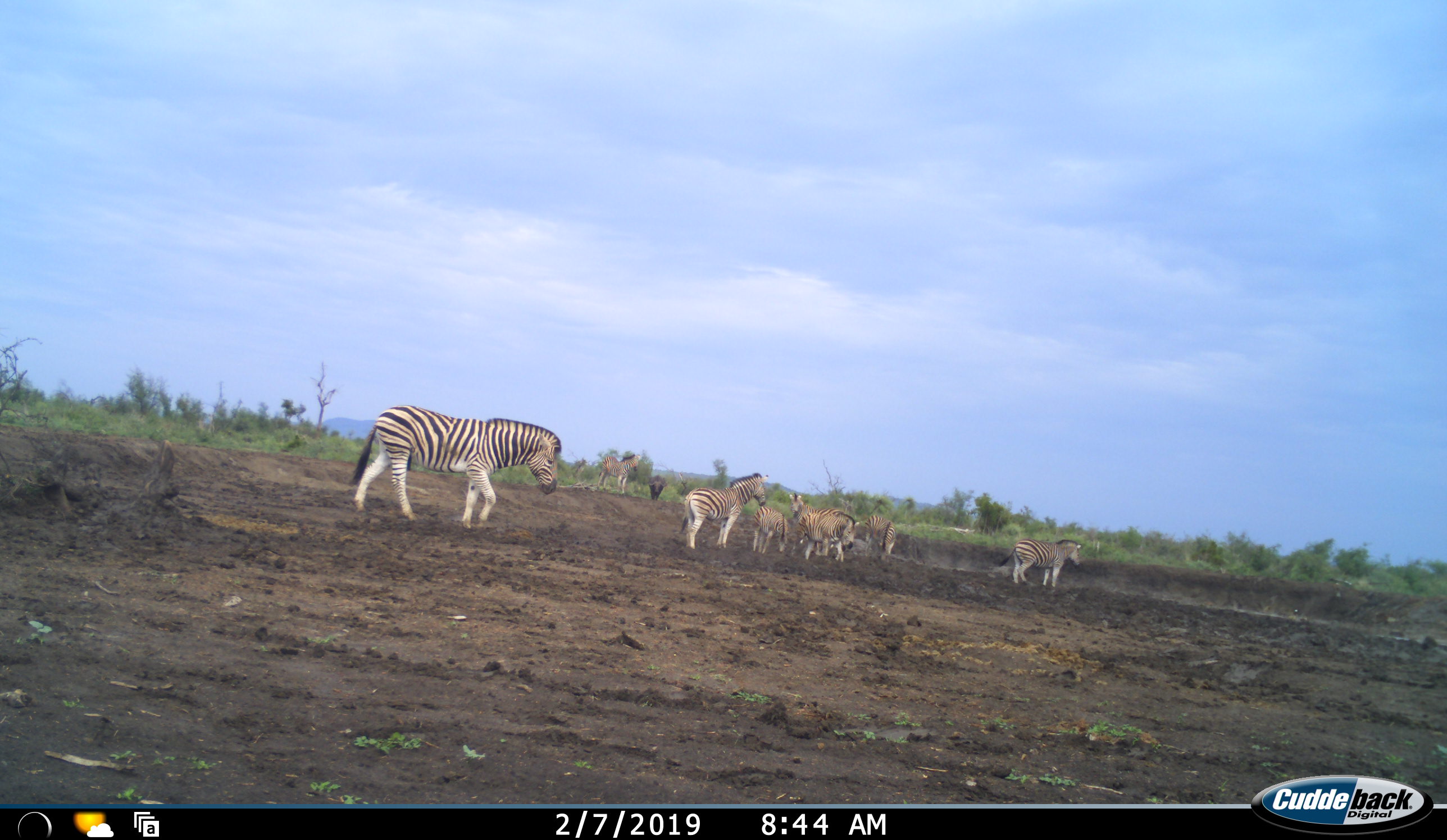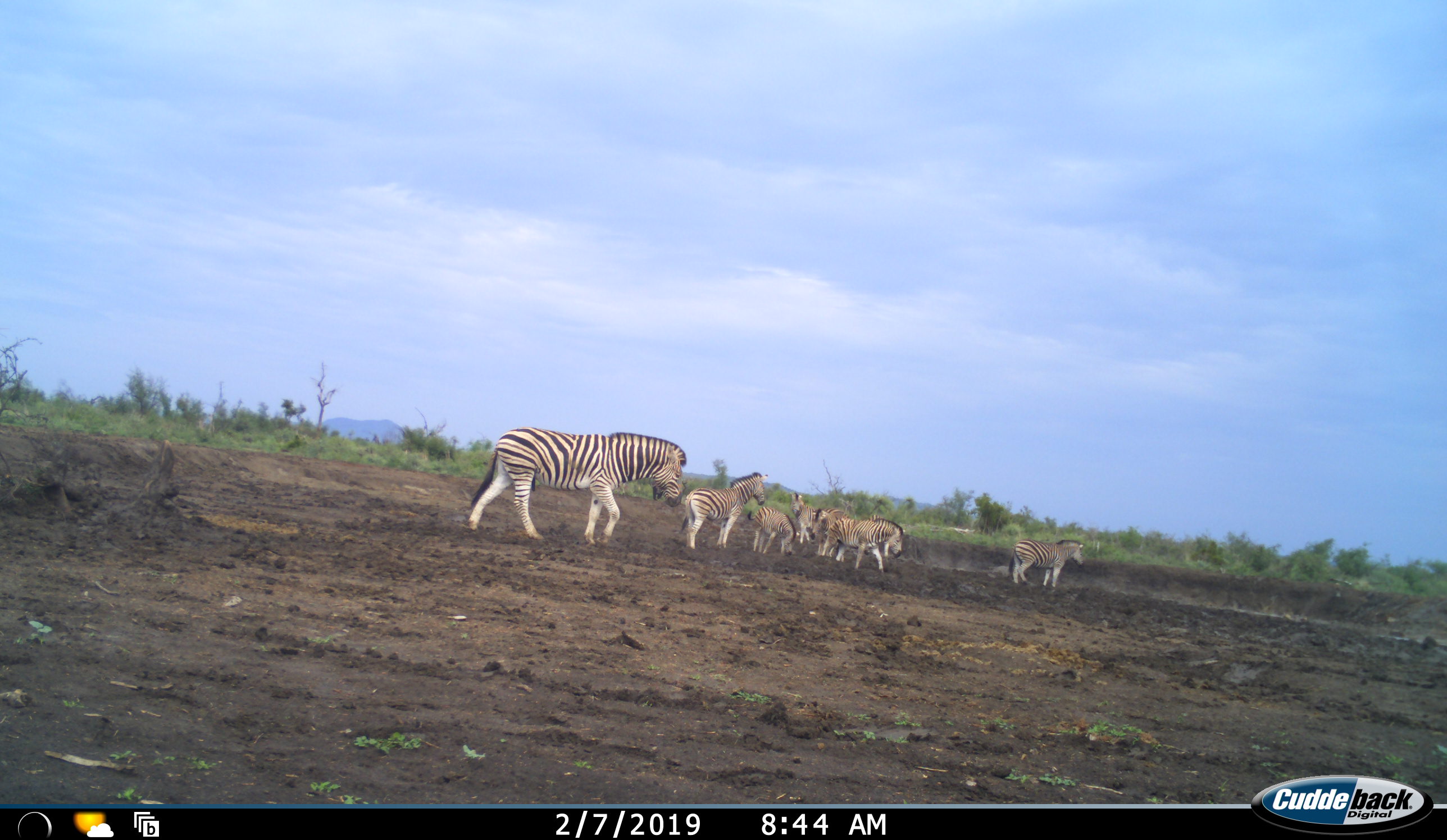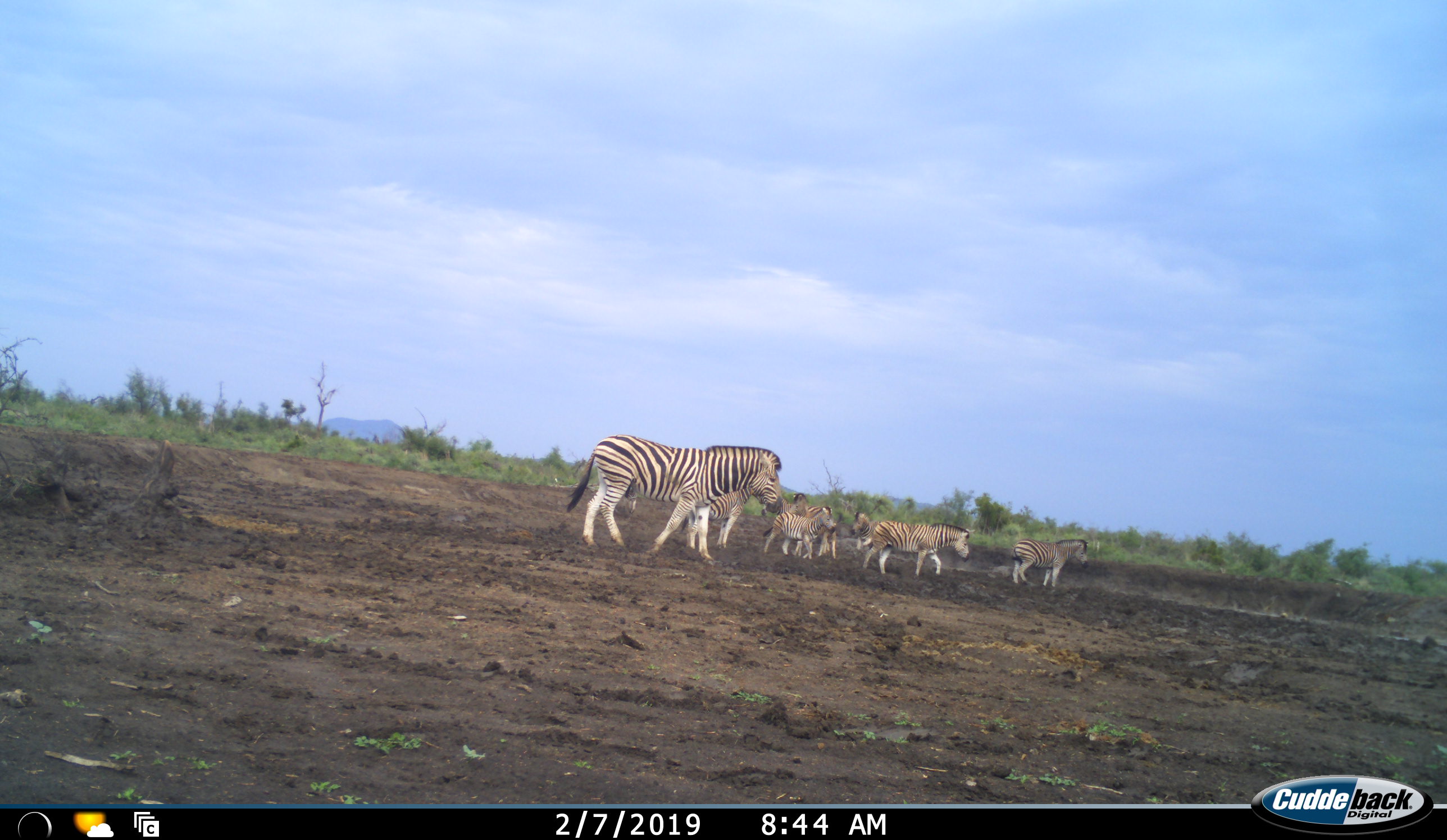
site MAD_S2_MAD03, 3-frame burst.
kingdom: Animalia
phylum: Chordata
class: Mammalia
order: Perissodactyla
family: Equidae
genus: Equus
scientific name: Equus quagga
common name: plains zebra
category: zebraplains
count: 8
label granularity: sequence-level